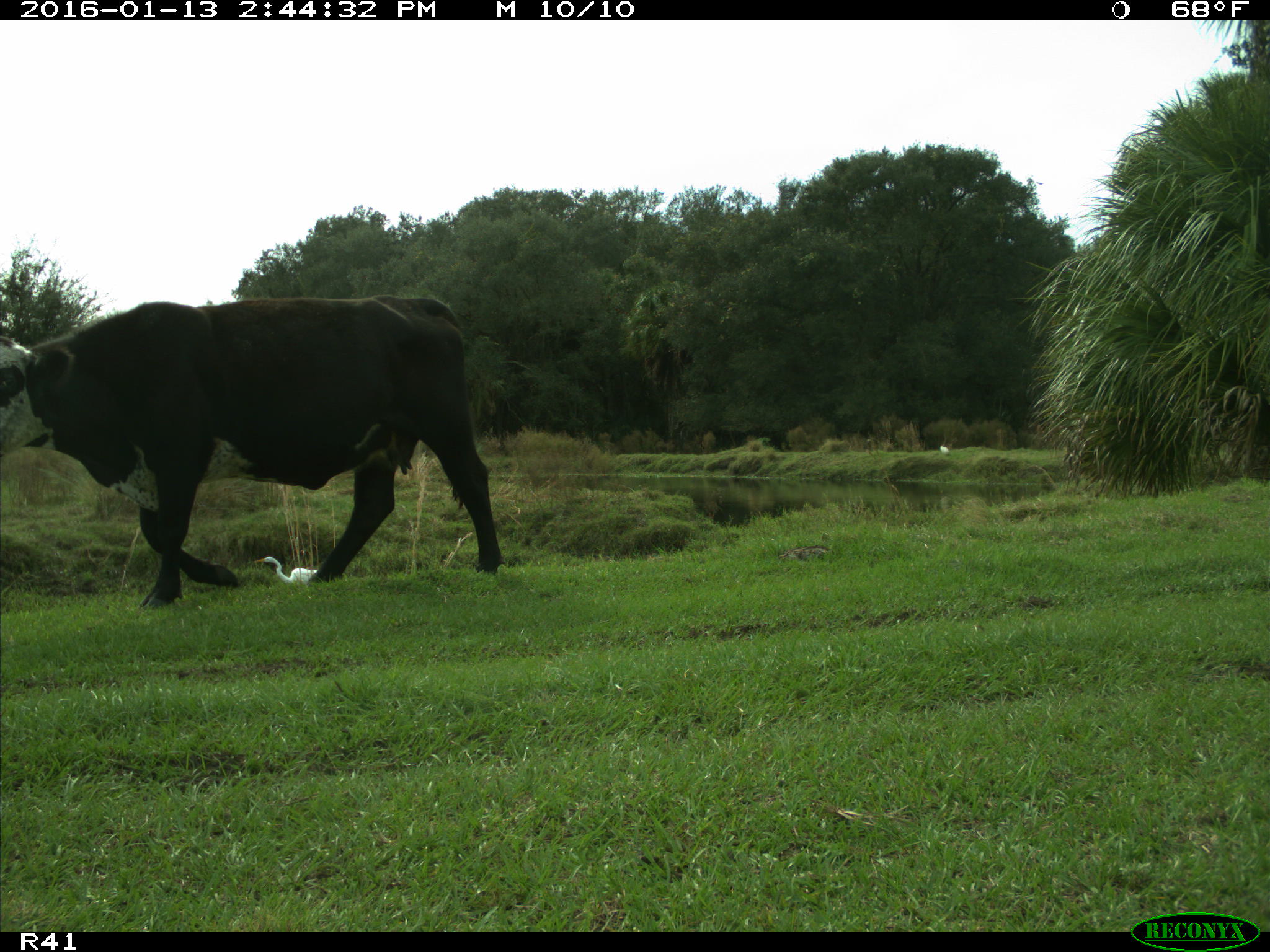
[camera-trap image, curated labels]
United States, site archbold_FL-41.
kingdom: Animalia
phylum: Chordata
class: Mammalia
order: Artiodactyla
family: Bovidae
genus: Bos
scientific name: Bos taurus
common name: domestic cow